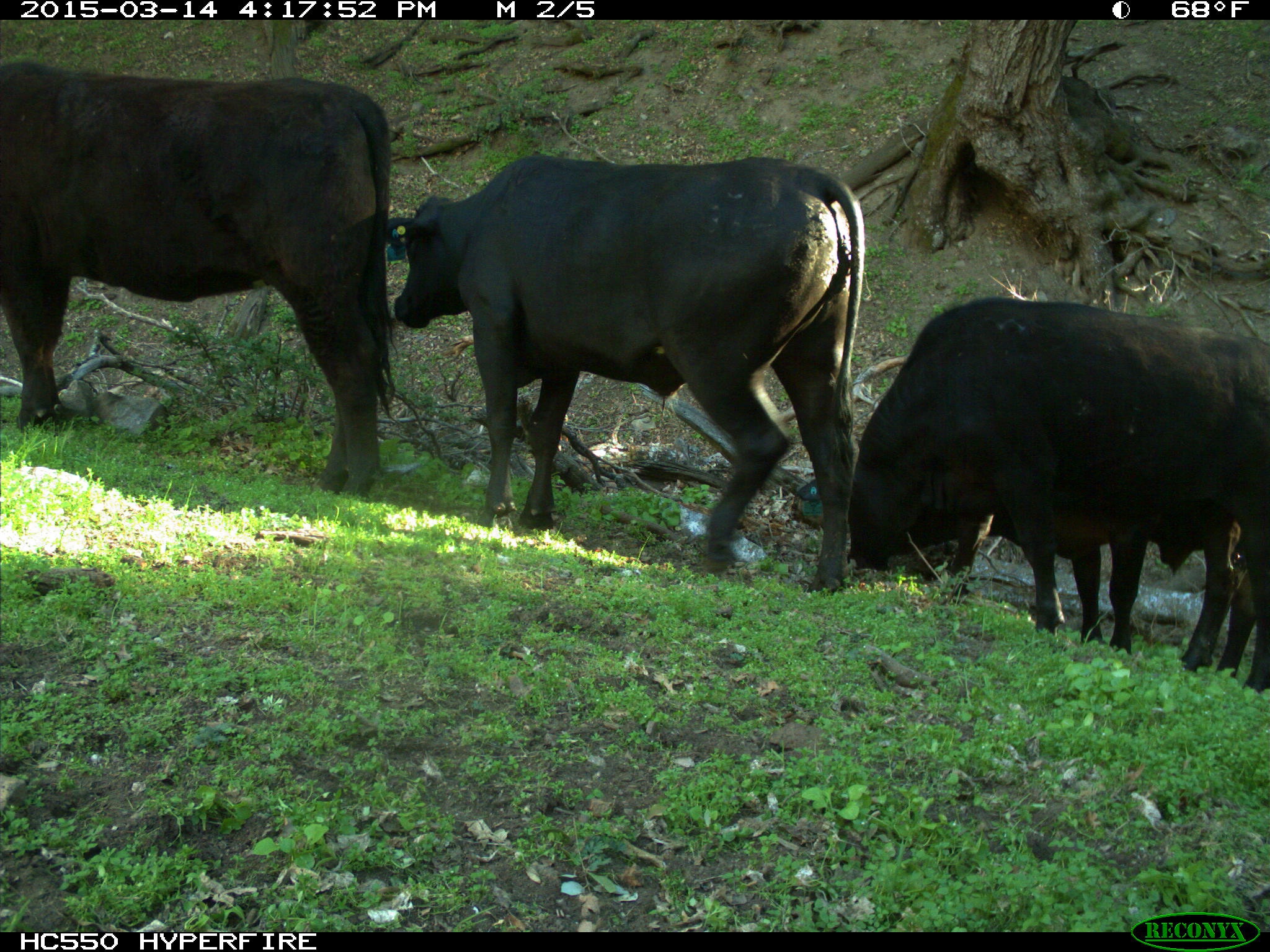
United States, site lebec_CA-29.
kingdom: Animalia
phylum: Chordata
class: Mammalia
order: Artiodactyla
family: Bovidae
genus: Bos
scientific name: Bos taurus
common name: domestic cow